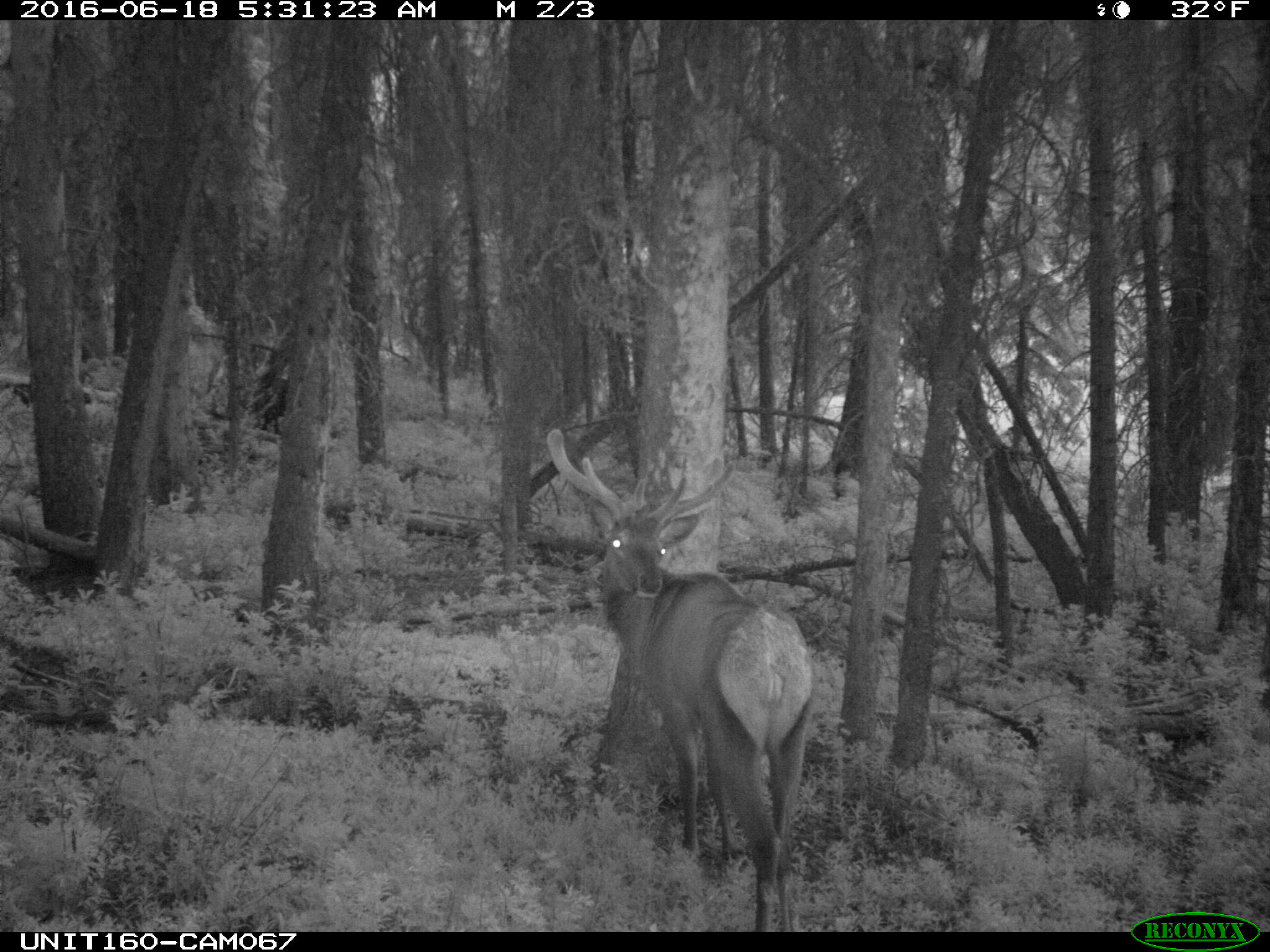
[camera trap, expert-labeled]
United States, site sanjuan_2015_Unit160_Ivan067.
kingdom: Animalia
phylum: Chordata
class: Mammalia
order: Artiodactyla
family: Cervidae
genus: Cervus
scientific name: Cervus elaphus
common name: red deer